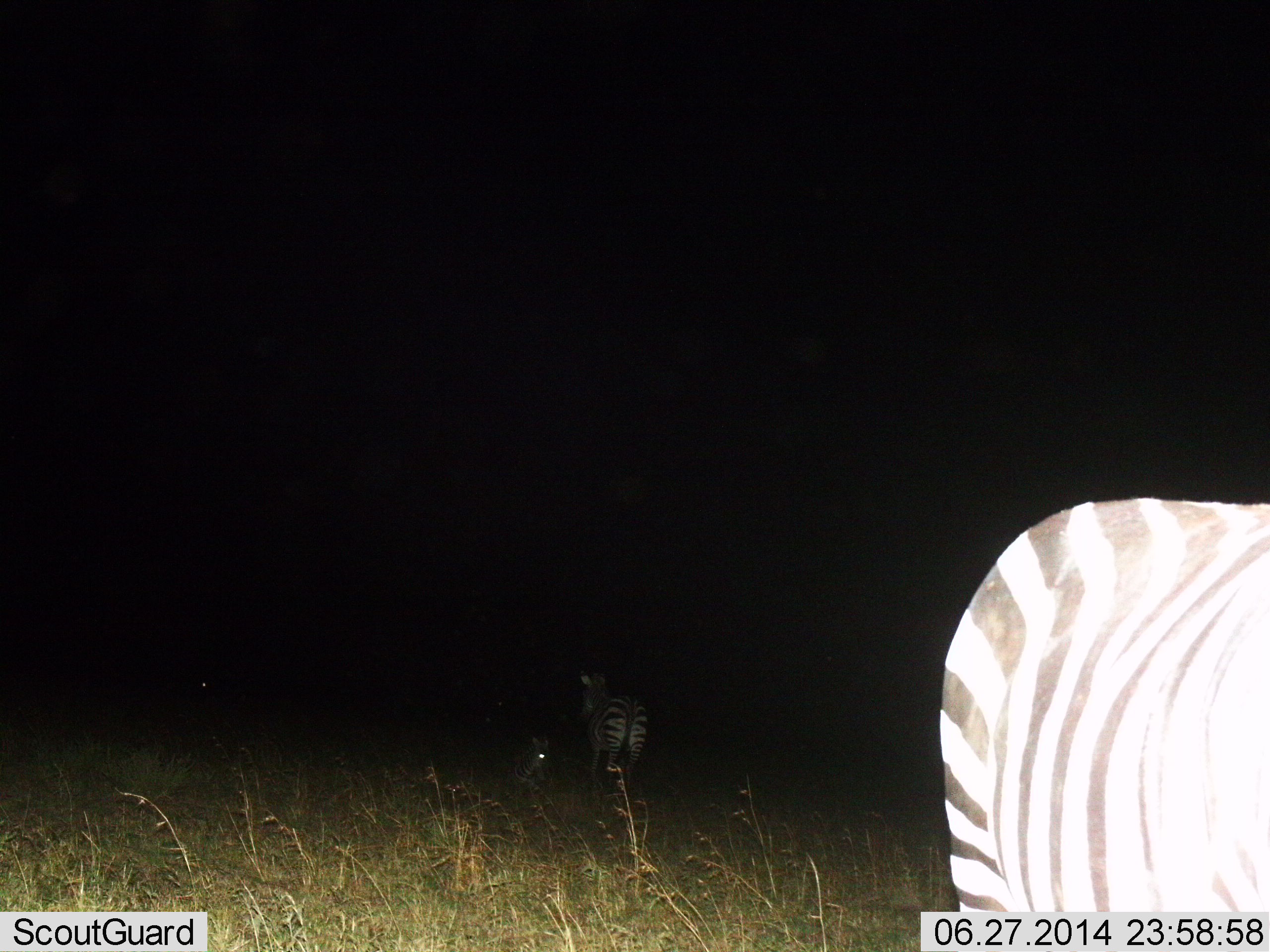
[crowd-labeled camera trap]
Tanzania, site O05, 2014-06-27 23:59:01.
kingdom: Animalia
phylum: Chordata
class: Mammalia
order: Perissodactyla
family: Equidae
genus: Equus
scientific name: Equus quagga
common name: plains zebra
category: zebra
Zebra (plains zebra) (Equus quagga), count 2. Behavior (volunteer vote fractions): standing 80%, resting 31%, moving 22%, interacting 4%. Young present (vote fraction): 16%. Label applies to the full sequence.